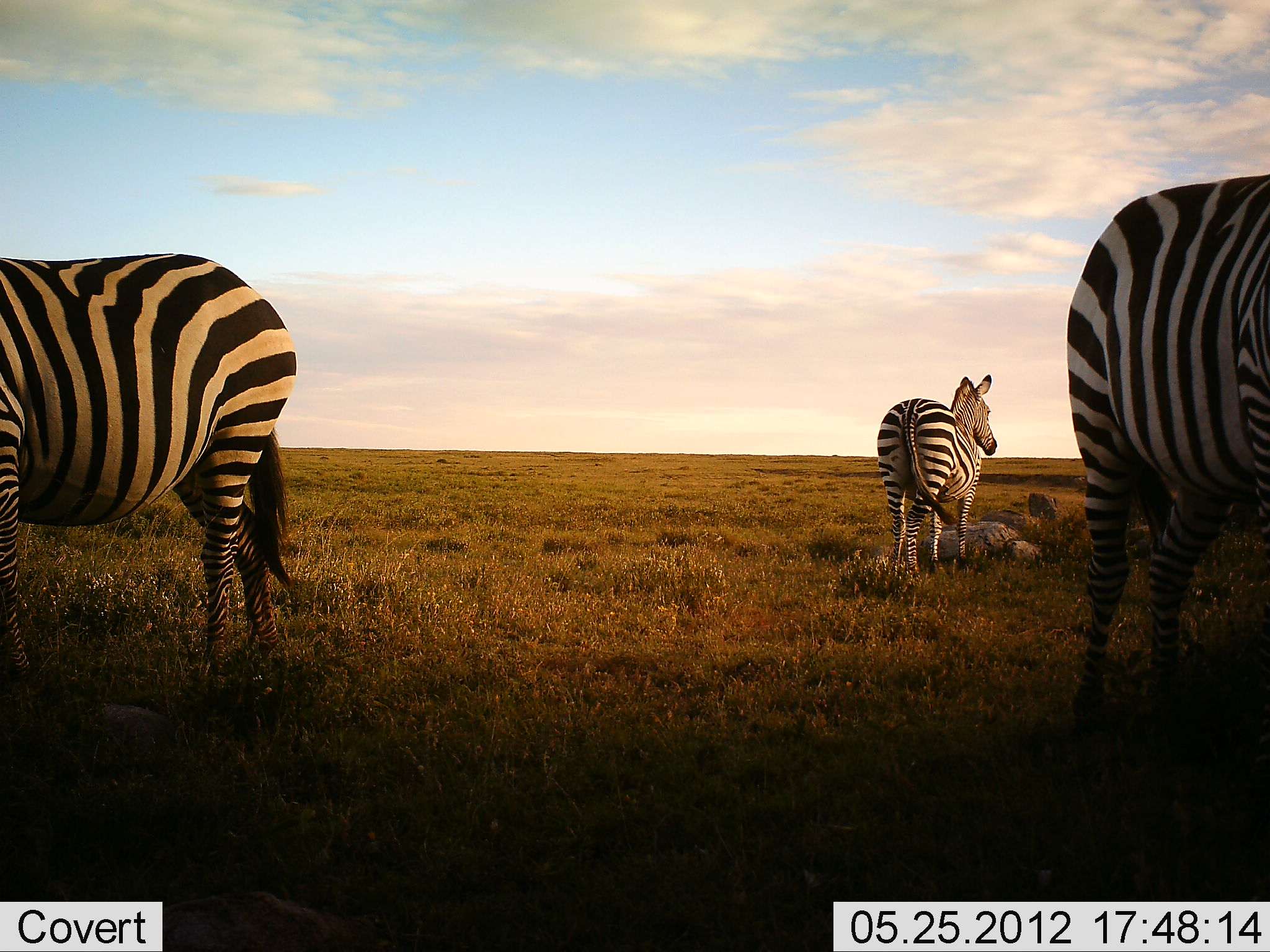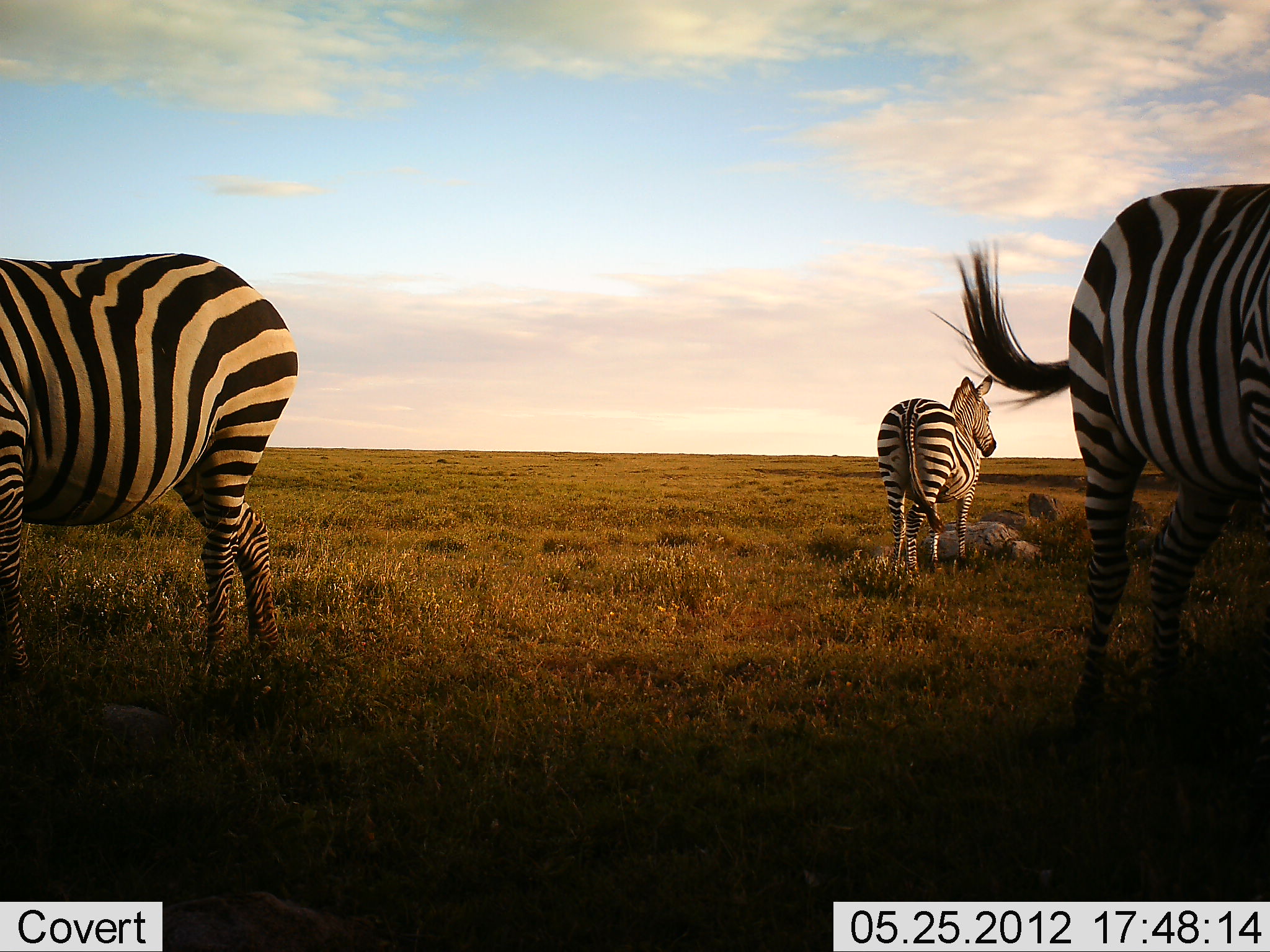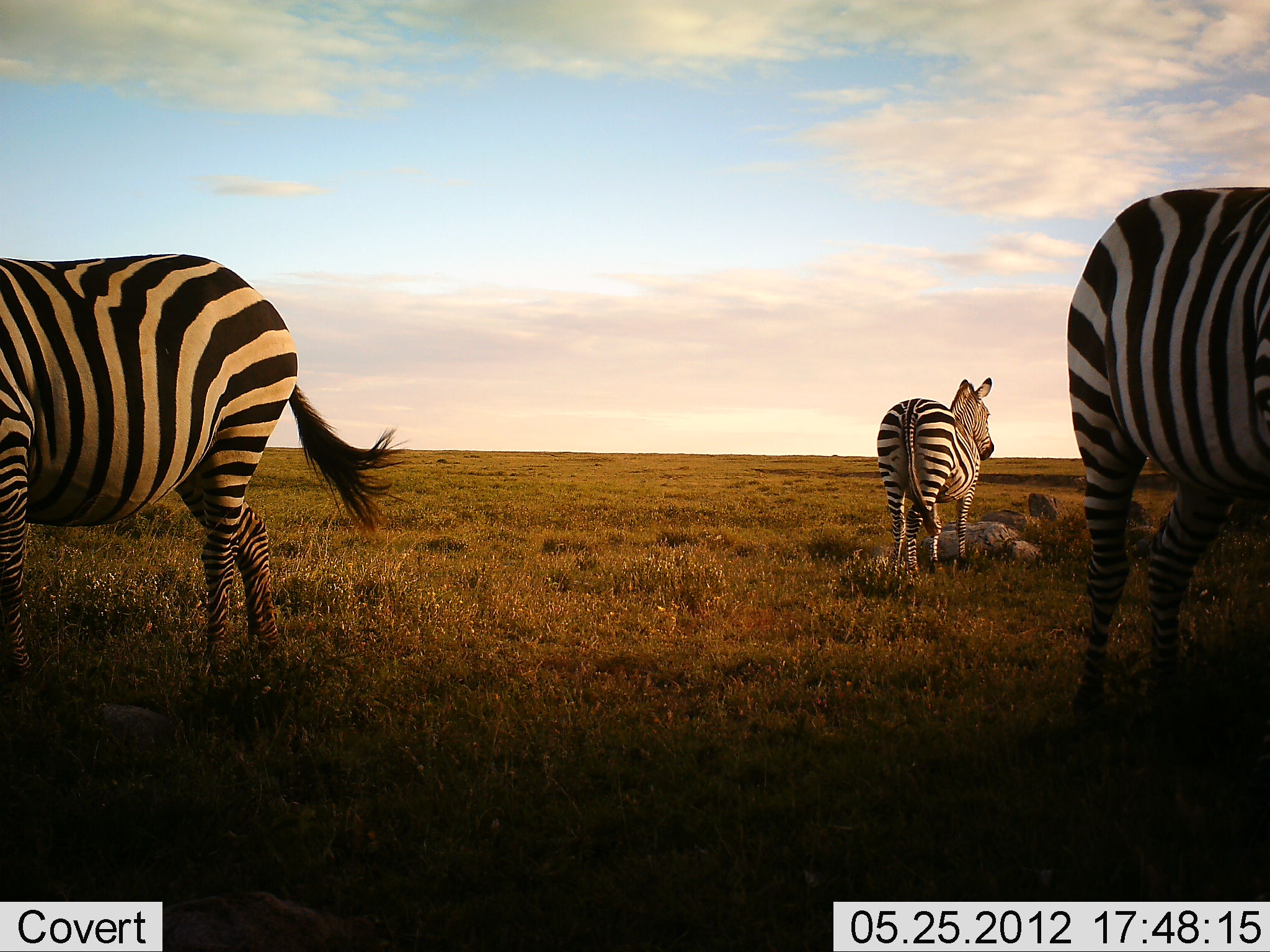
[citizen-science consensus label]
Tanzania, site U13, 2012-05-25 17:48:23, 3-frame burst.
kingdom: Animalia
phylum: Chordata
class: Mammalia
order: Perissodactyla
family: Equidae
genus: Equus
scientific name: Equus quagga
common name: plains zebra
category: zebra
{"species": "zebra (plains zebra) (Equus quagga)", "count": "3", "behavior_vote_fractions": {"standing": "100%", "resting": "0%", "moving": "0%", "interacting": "0%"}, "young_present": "0%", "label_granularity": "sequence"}